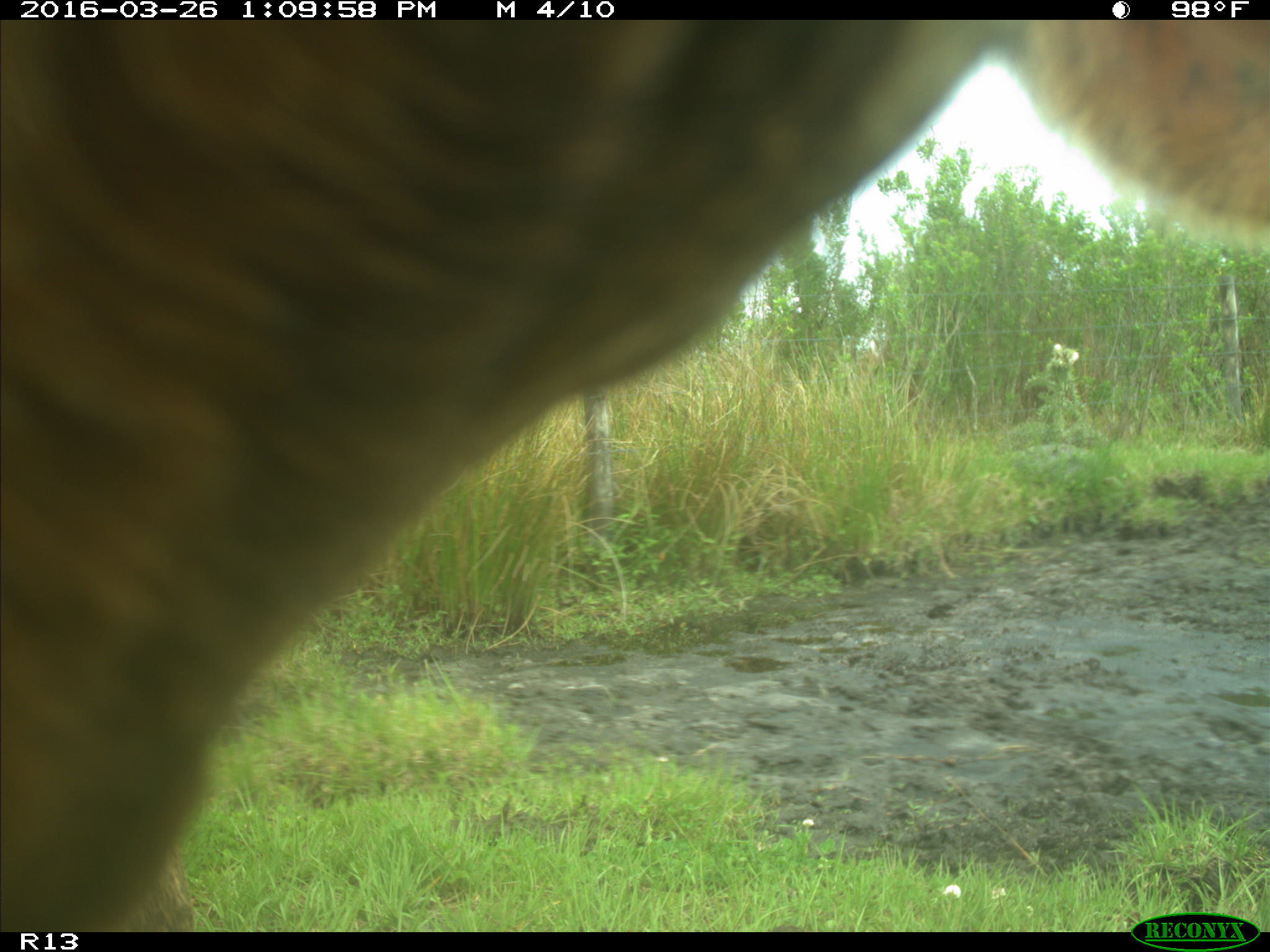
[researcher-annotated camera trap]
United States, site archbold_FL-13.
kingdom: Animalia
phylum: Chordata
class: Mammalia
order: Artiodactyla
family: Bovidae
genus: Bos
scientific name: Bos taurus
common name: domestic cow